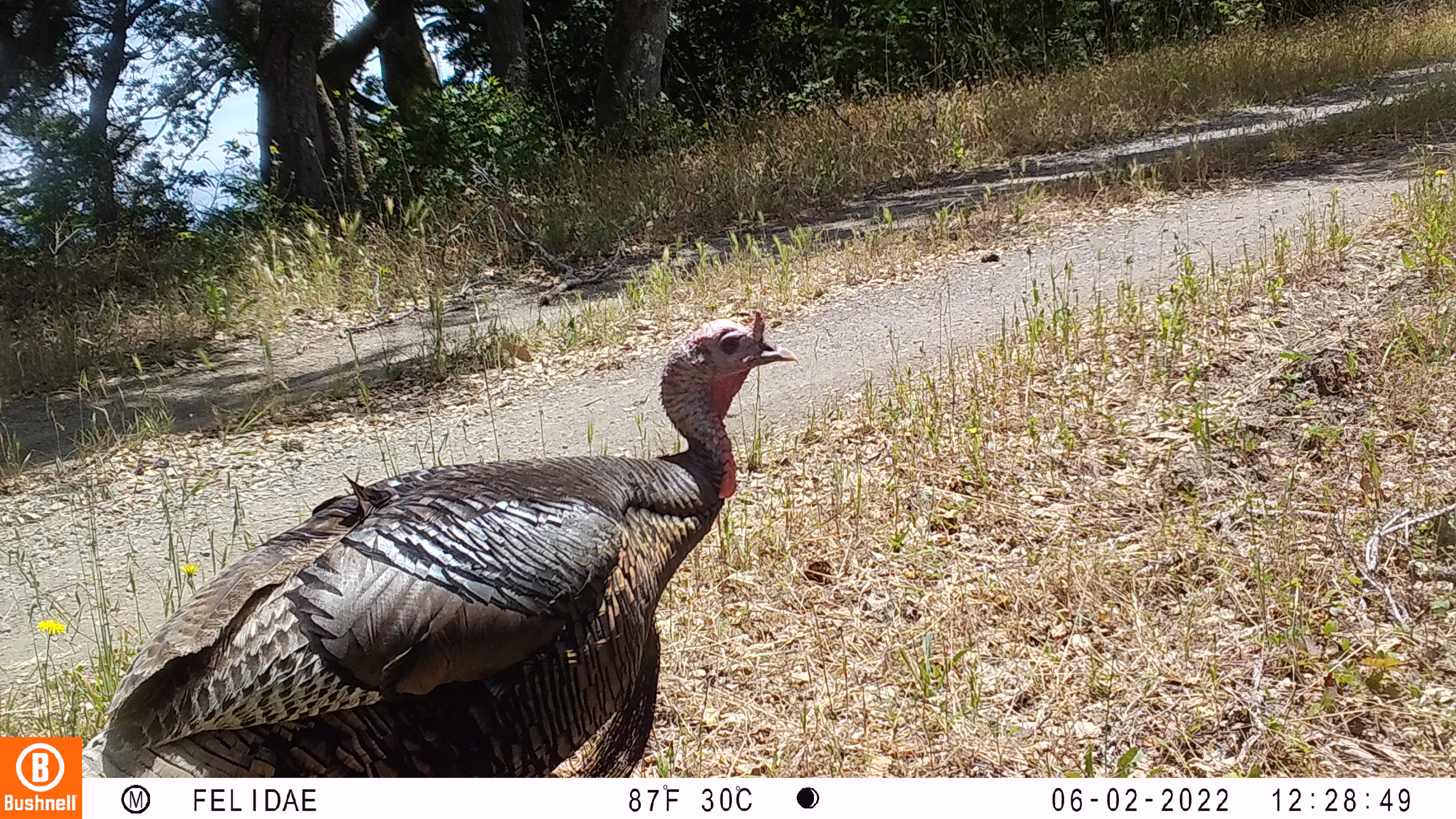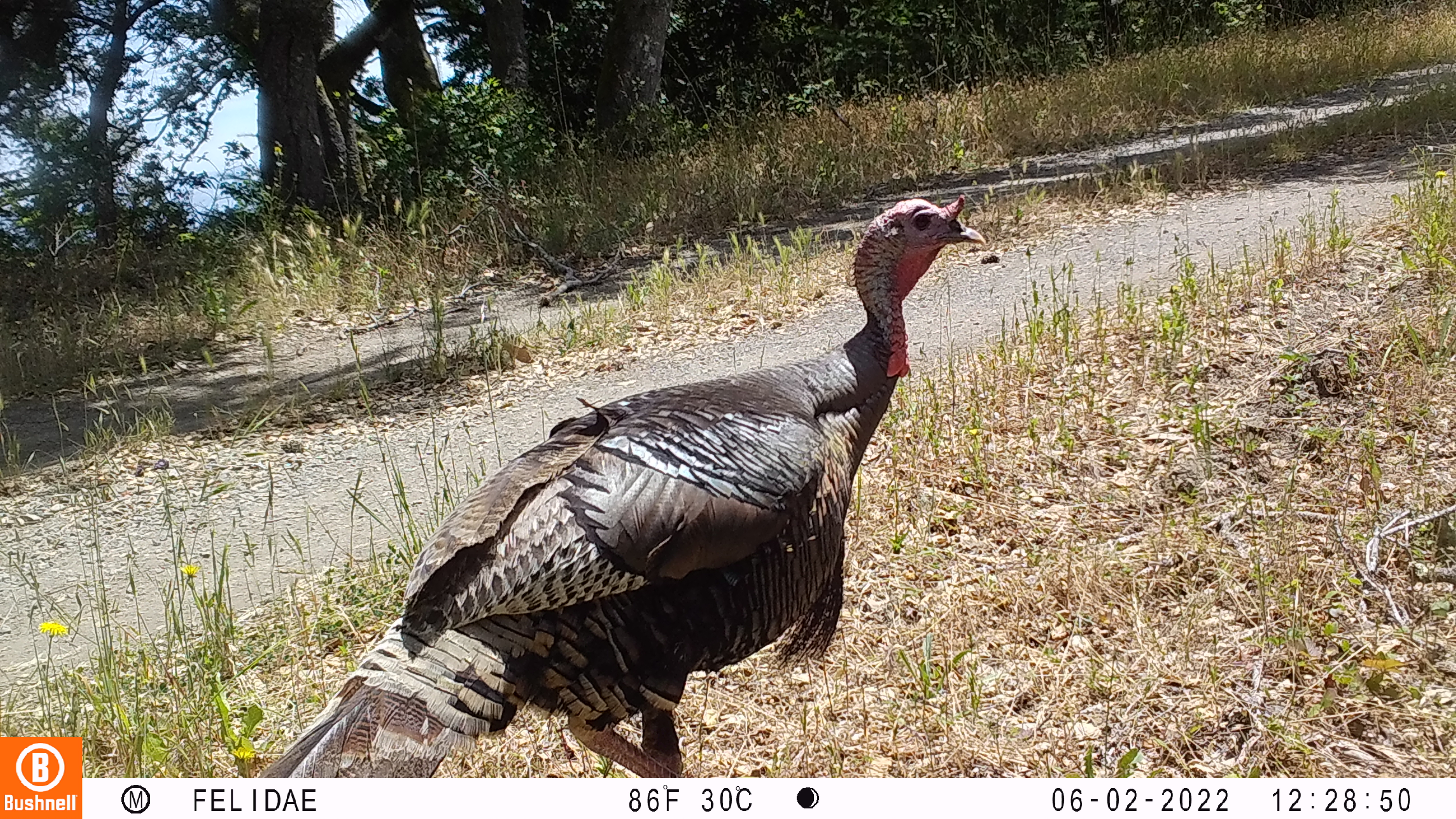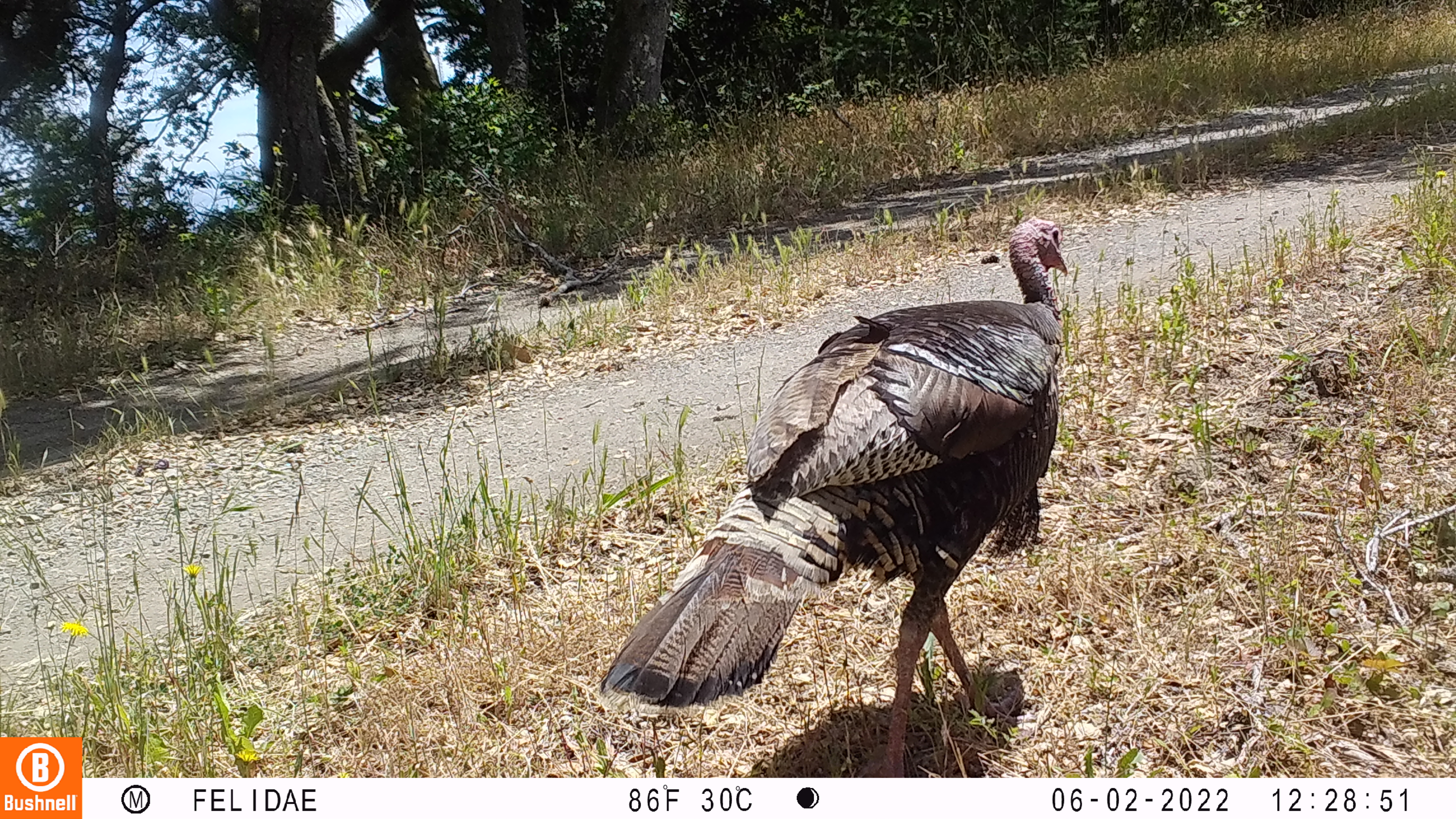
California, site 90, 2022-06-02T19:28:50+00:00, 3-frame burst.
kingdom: Animalia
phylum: Chordata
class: Aves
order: Galliformes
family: Phasianidae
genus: Meleagris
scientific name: Meleagris gallopavo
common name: turkey